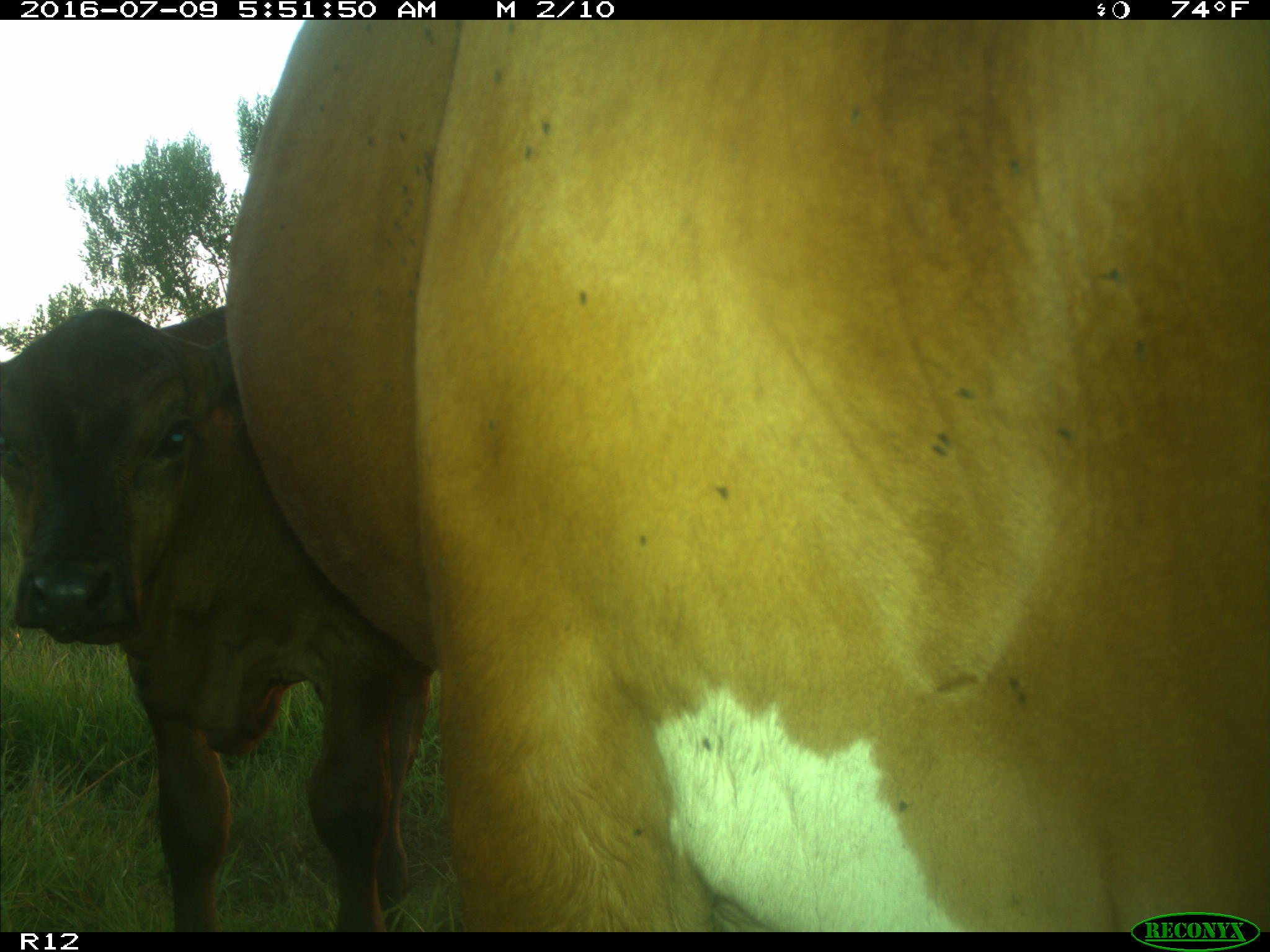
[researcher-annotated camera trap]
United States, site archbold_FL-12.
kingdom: Animalia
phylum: Chordata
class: Mammalia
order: Artiodactyla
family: Bovidae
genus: Bos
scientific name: Bos taurus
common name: domestic cow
Bos taurus (domestic cow).